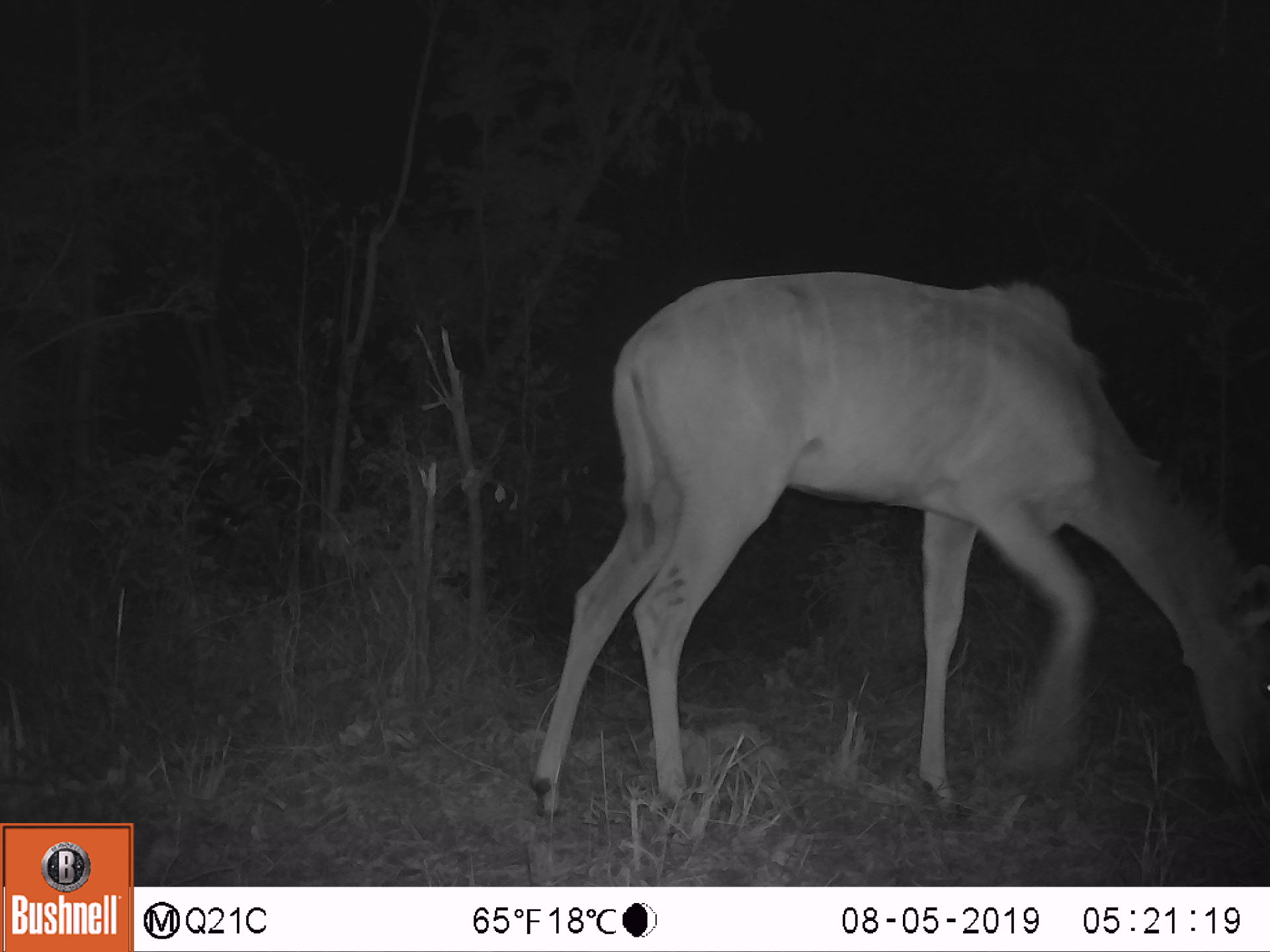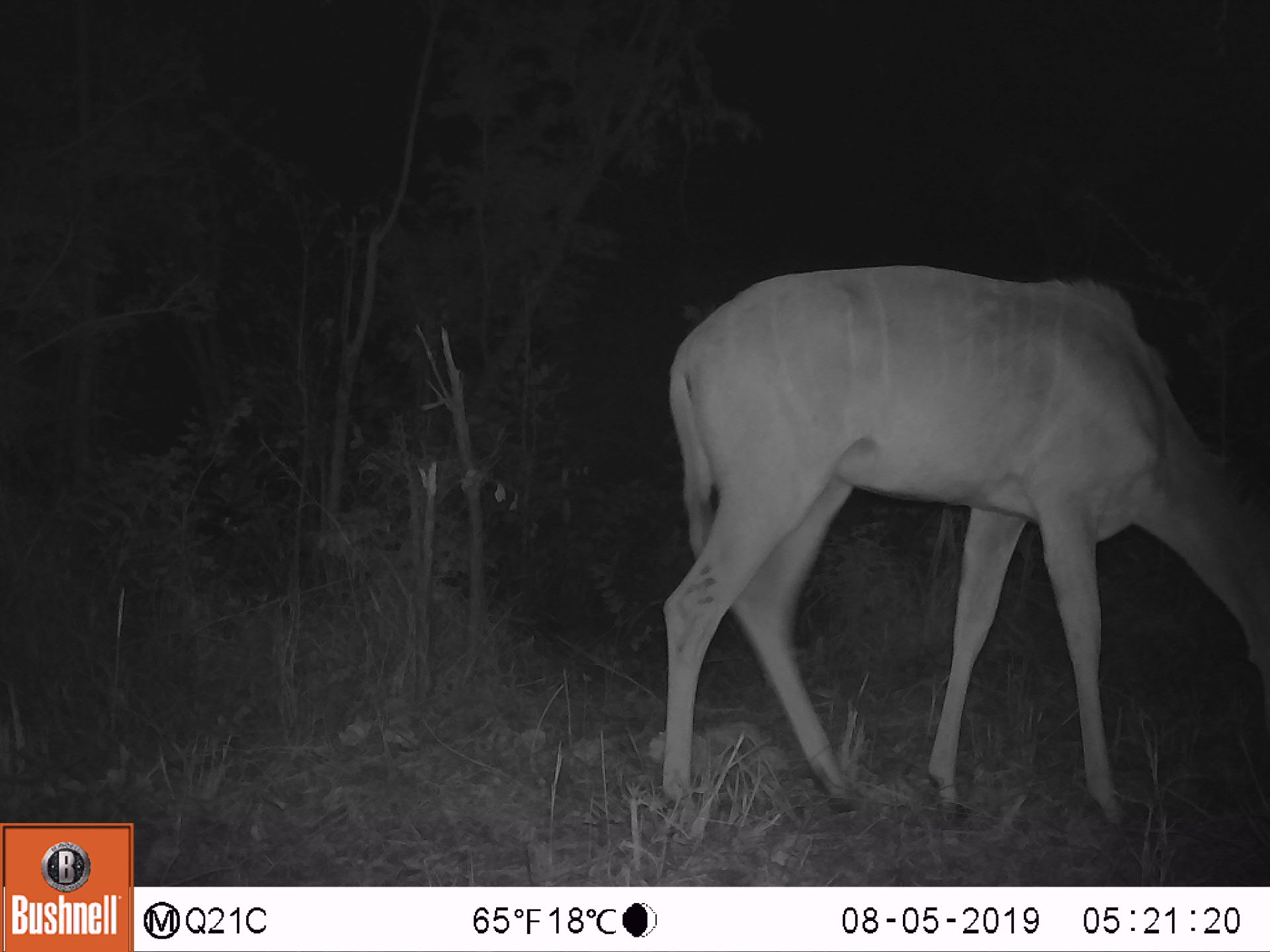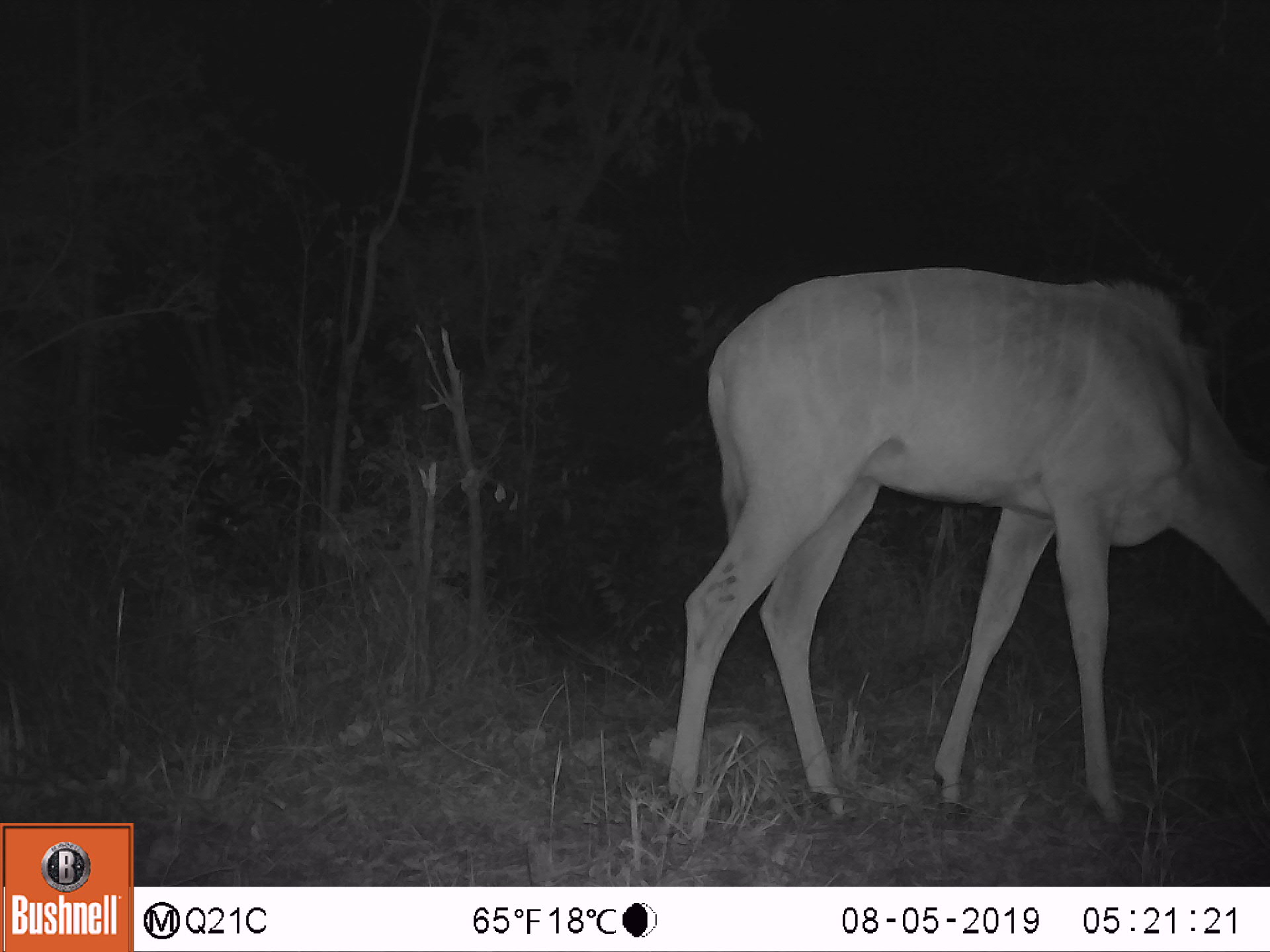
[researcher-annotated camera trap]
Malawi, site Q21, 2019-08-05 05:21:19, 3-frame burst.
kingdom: Animalia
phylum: Chordata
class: Mammalia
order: Artiodactyla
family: Bovidae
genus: Tragelaphus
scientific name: Tragelaphus strepsiceros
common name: greater kudu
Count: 1.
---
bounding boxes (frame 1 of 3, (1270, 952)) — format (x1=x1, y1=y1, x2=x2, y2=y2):
greater kudu: (x1=533, y1=261, x2=1262, y2=829)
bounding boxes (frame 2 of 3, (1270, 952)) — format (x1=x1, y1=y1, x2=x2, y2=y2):
greater kudu: (x1=636, y1=267, x2=1256, y2=833)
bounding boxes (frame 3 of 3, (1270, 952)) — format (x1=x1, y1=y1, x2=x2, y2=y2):
greater kudu: (x1=659, y1=240, x2=1256, y2=840)